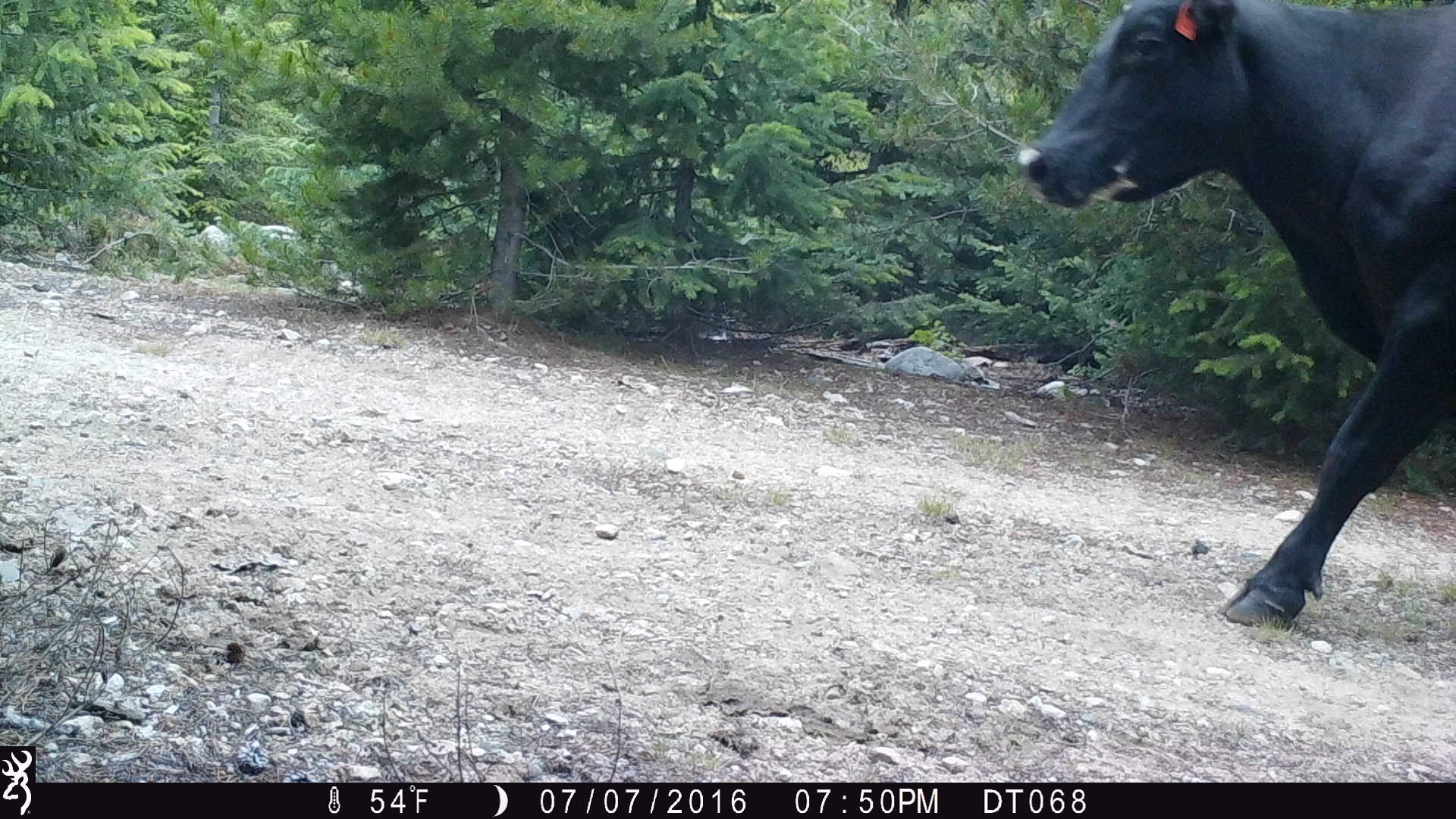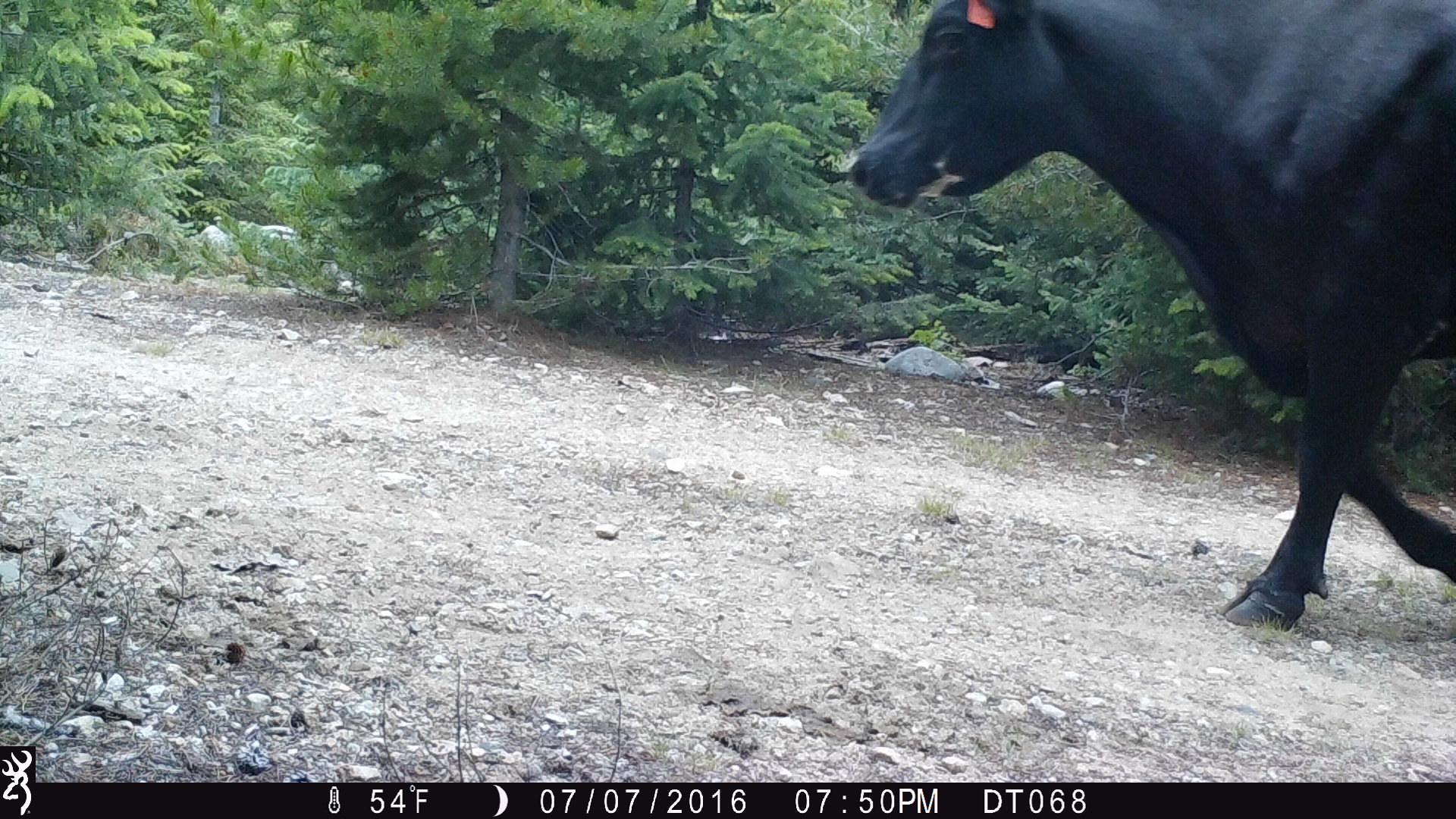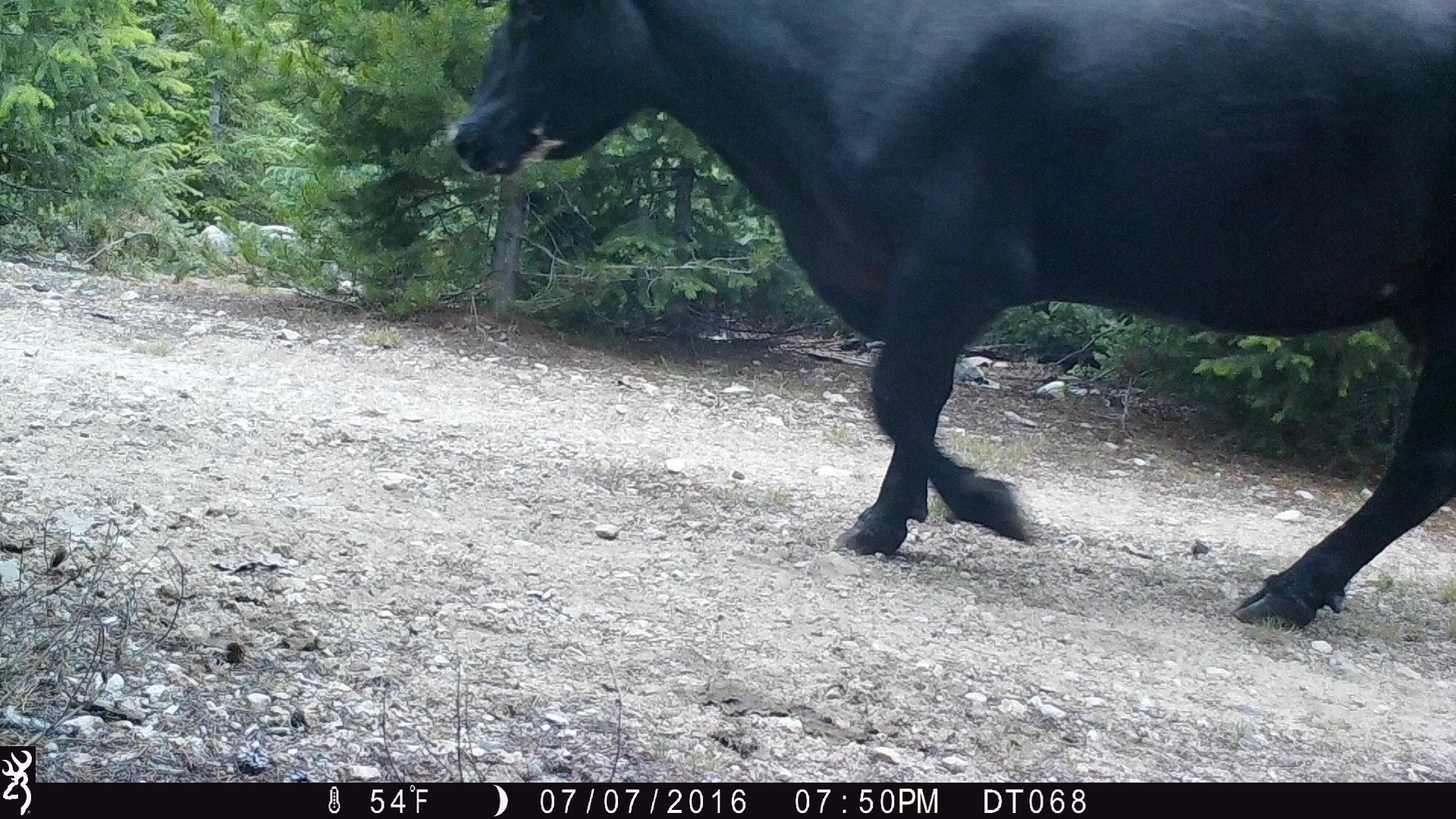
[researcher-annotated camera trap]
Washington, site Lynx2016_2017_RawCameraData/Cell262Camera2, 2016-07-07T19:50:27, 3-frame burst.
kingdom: Animalia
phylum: Chordata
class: Mammalia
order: Artiodactyla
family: Bovidae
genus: Bos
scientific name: Bos taurus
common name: domestic cattle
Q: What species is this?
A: Domestic cattle (Bos taurus).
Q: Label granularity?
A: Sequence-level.